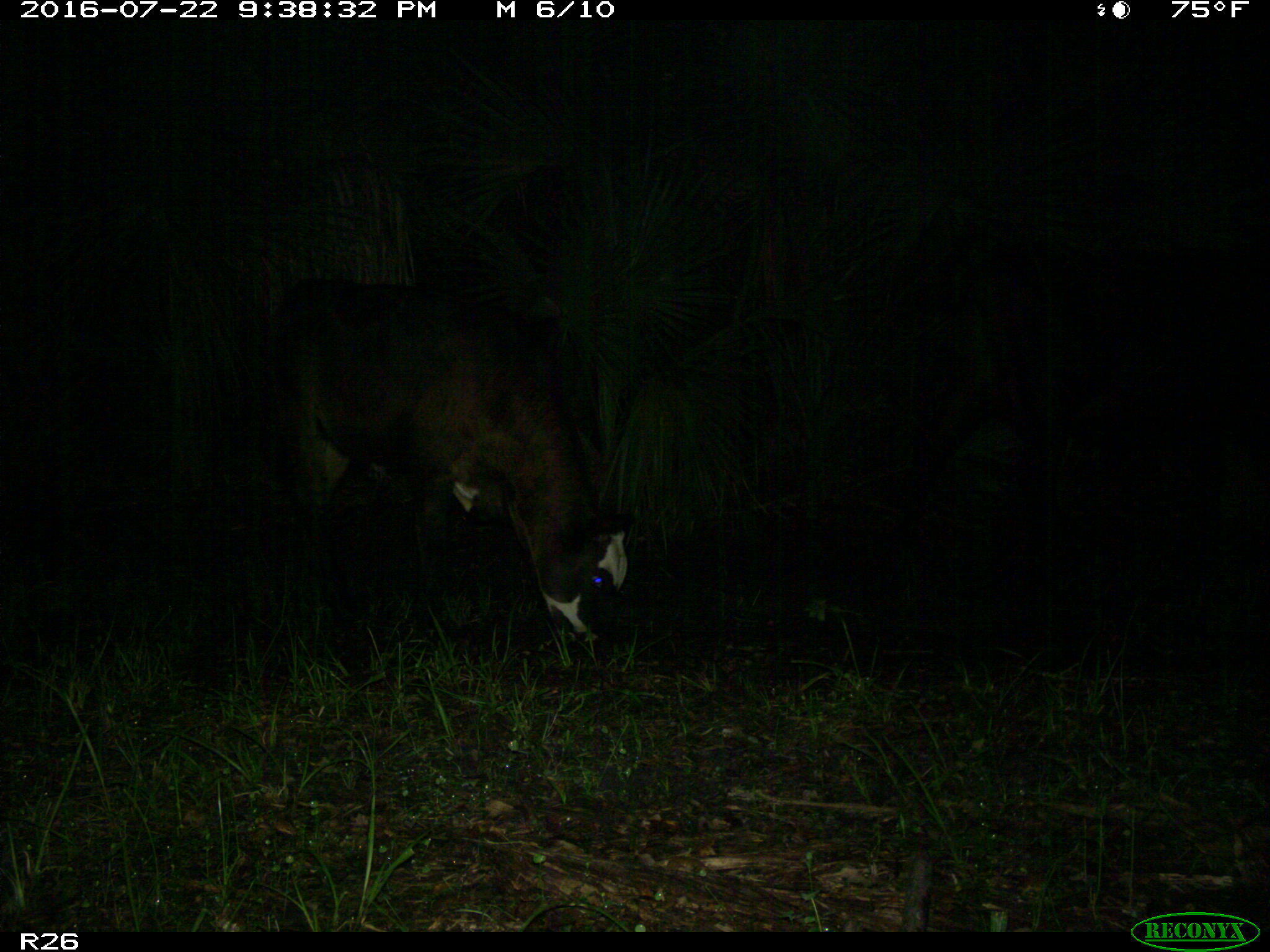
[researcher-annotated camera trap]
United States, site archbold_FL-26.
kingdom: Animalia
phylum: Chordata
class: Mammalia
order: Artiodactyla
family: Bovidae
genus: Bos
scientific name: Bos taurus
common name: domestic cow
Bos taurus (domestic cow).